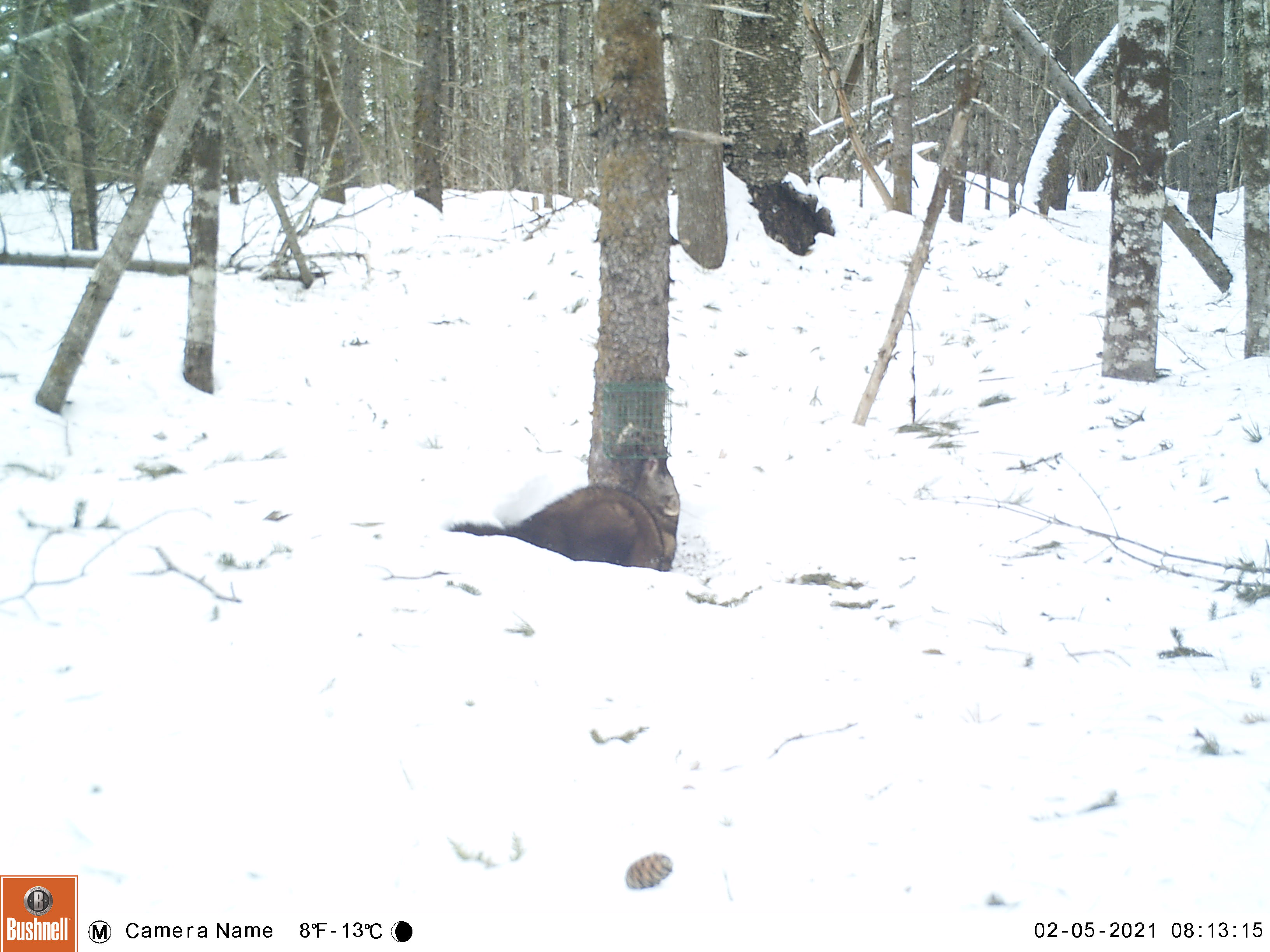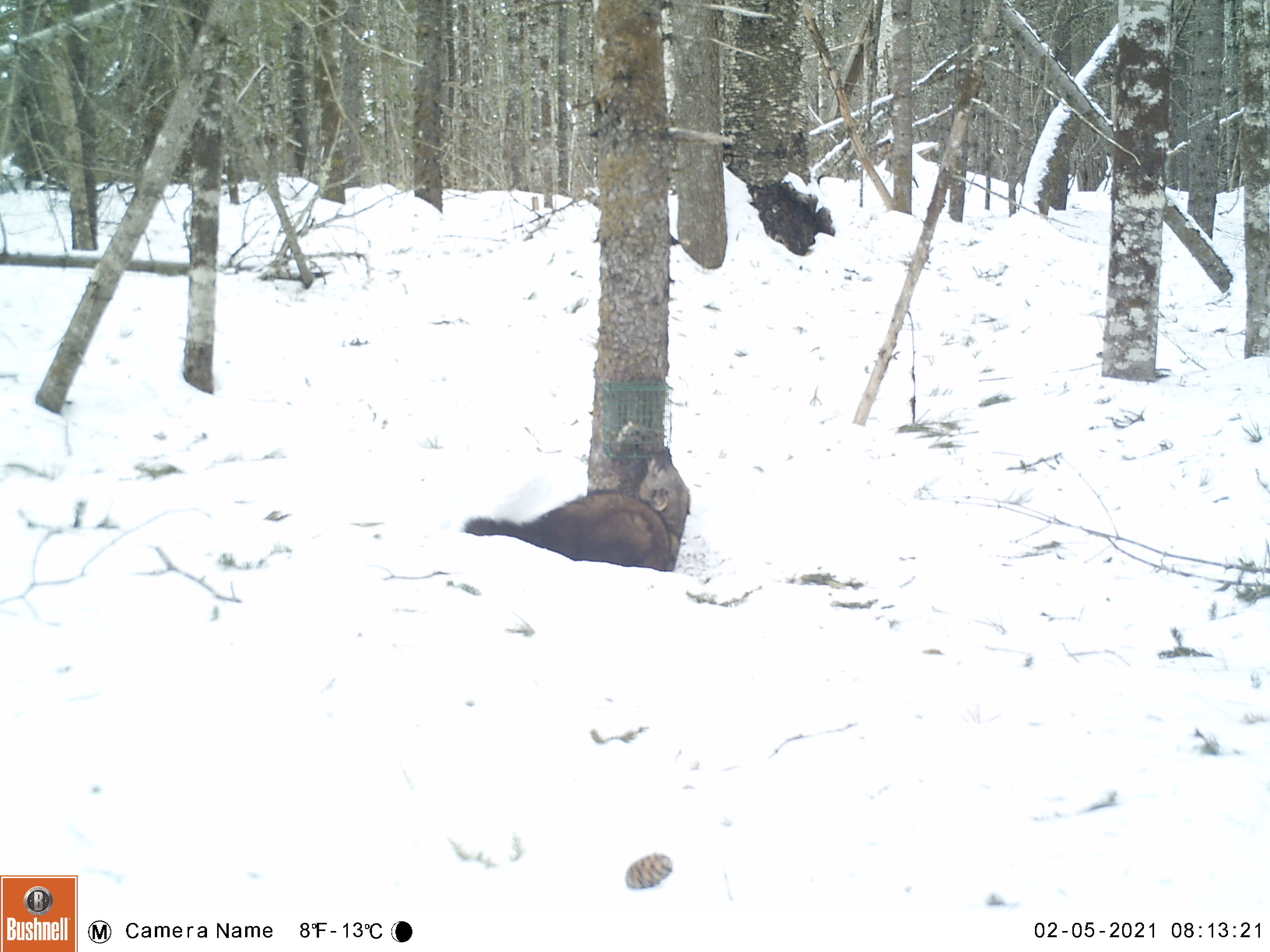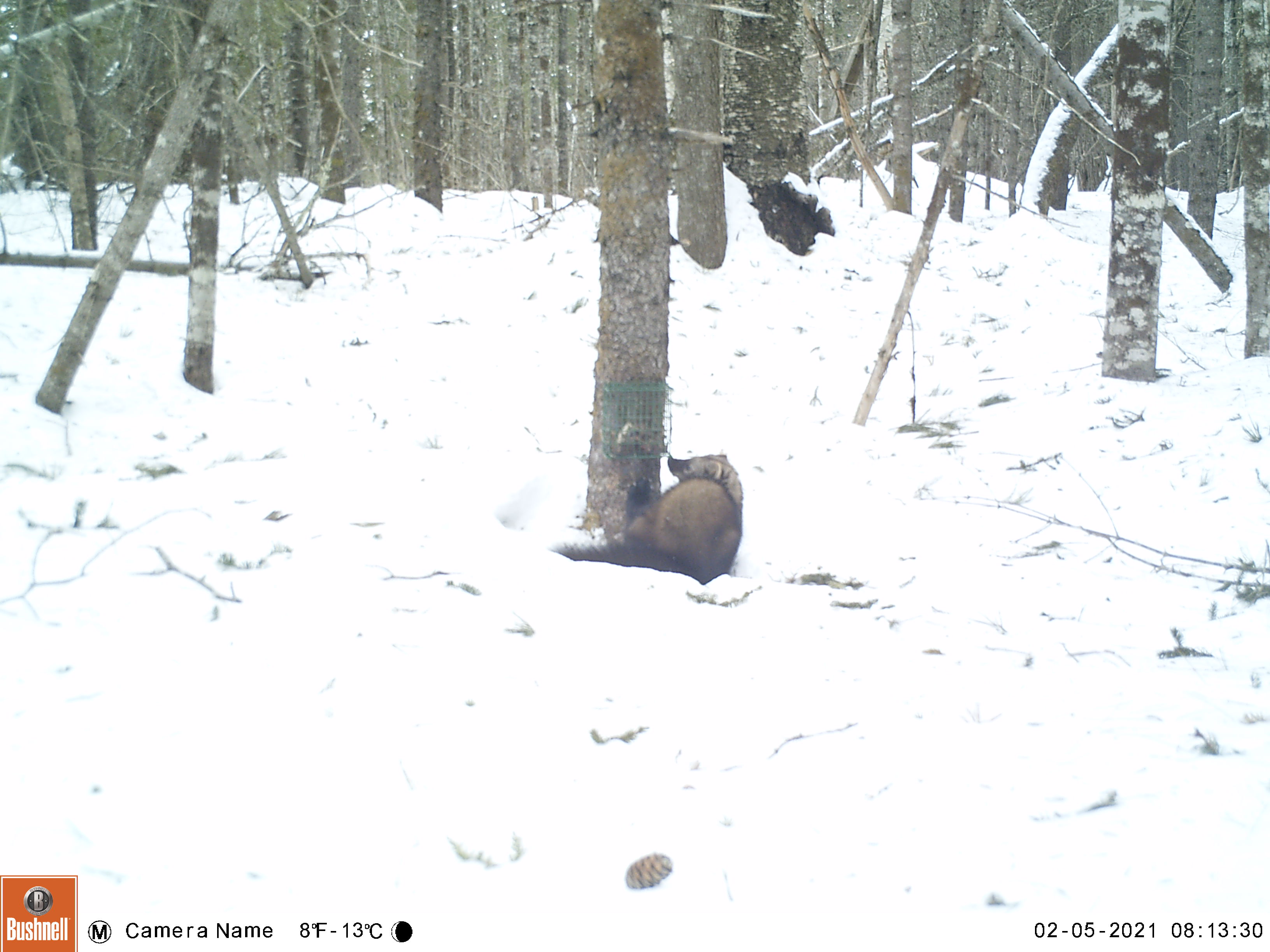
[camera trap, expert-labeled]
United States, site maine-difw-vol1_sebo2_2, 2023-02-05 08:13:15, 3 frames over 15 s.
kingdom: Animalia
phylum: Chordata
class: Mammalia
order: Carnivora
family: Mustelidae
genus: Pekania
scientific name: Pekania pennanti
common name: fisher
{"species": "fisher (Pekania pennanti)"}